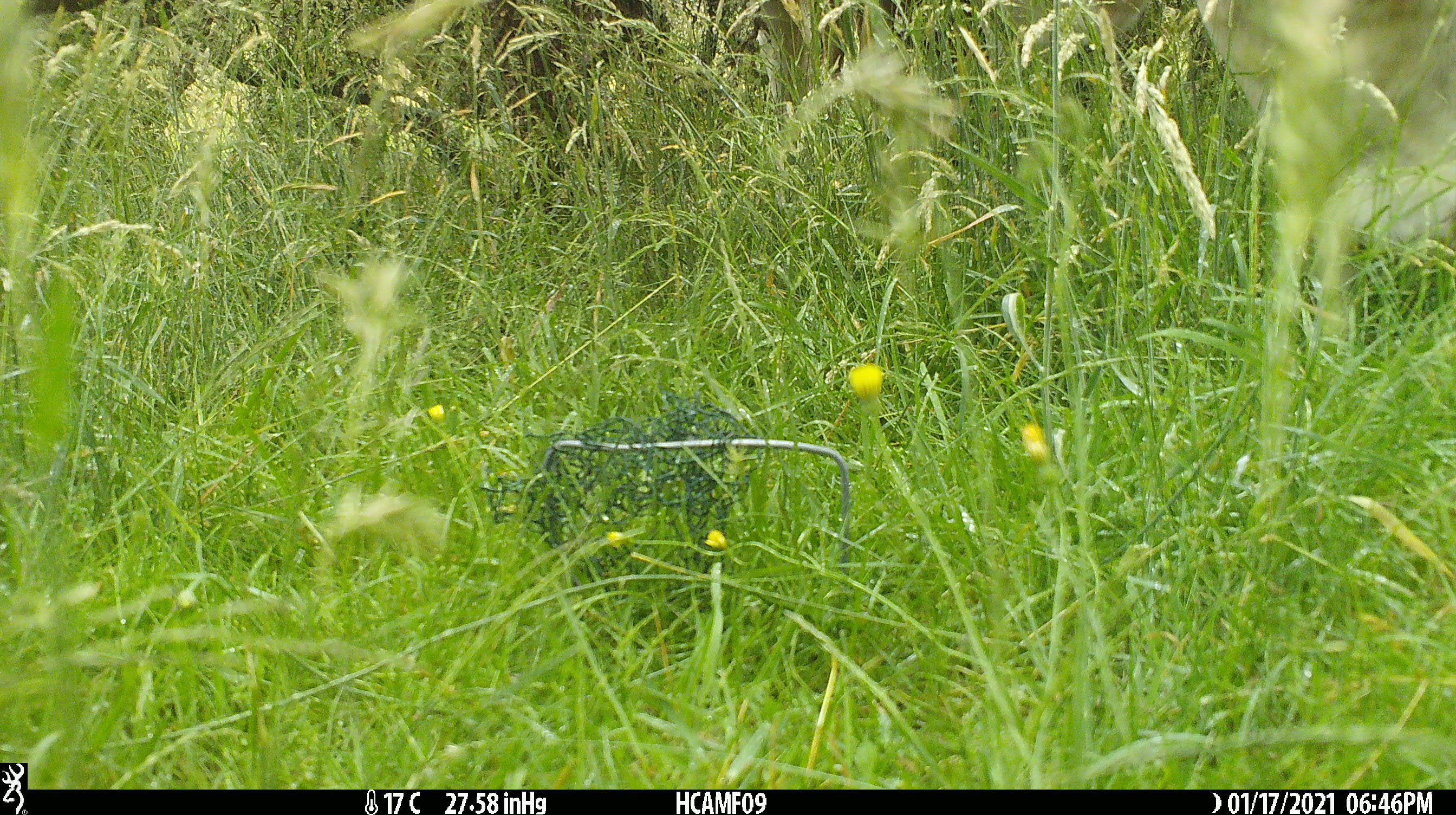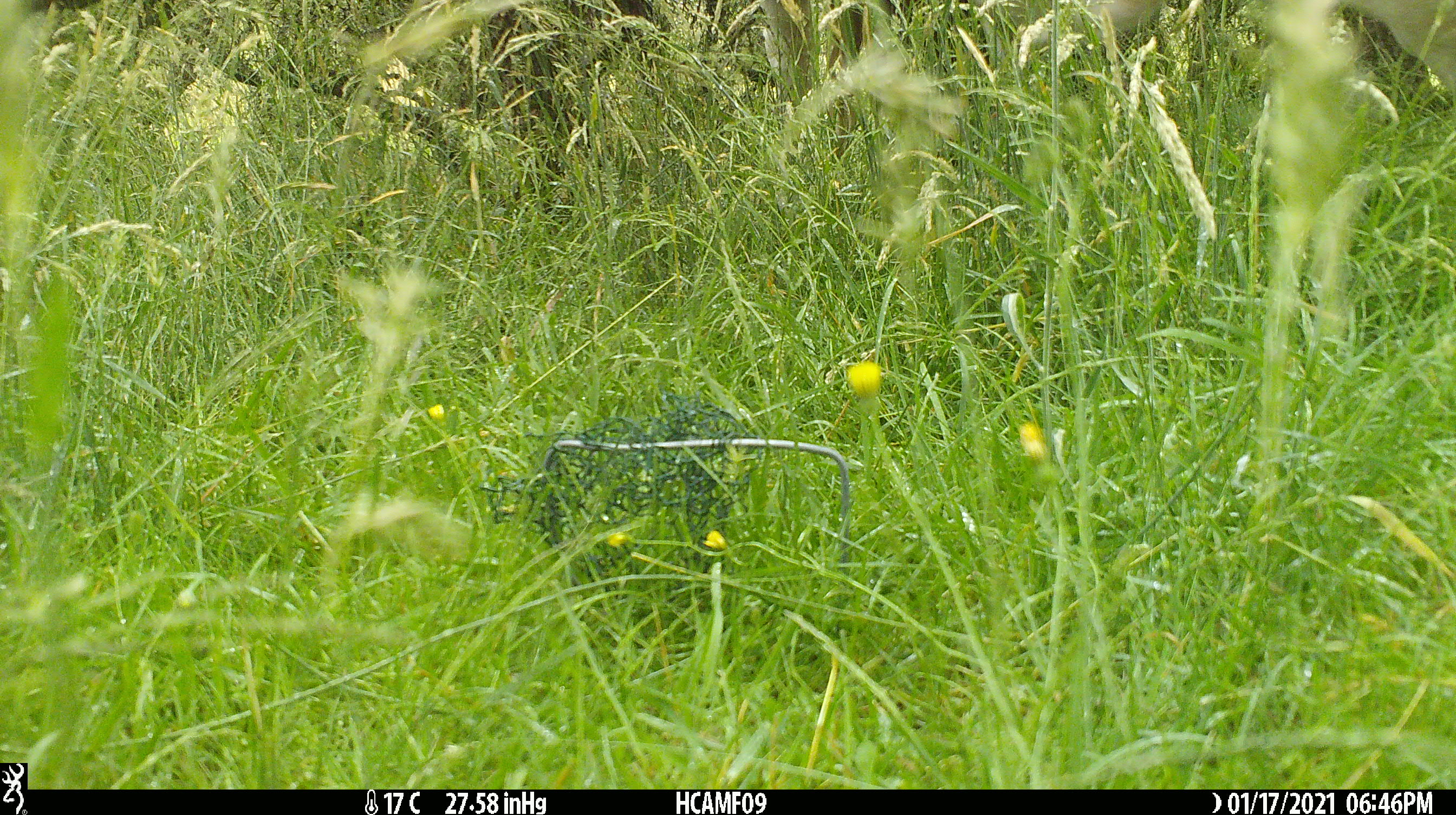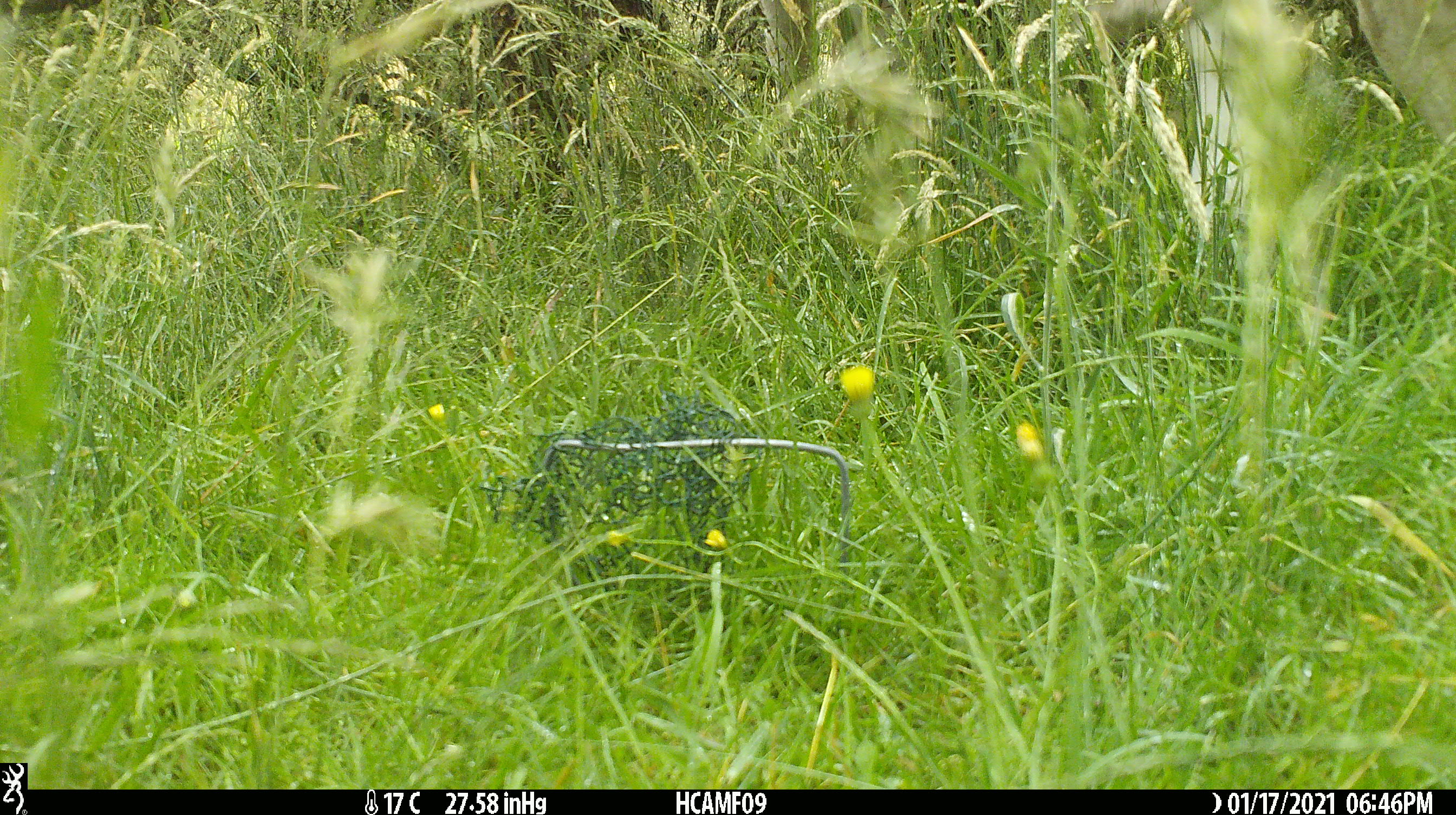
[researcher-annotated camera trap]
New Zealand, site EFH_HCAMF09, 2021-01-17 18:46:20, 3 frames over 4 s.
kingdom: Animalia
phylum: Chordata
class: Mammalia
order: Artiodactyla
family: Bovidae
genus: Bos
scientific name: Bos taurus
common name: domestic cow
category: cow